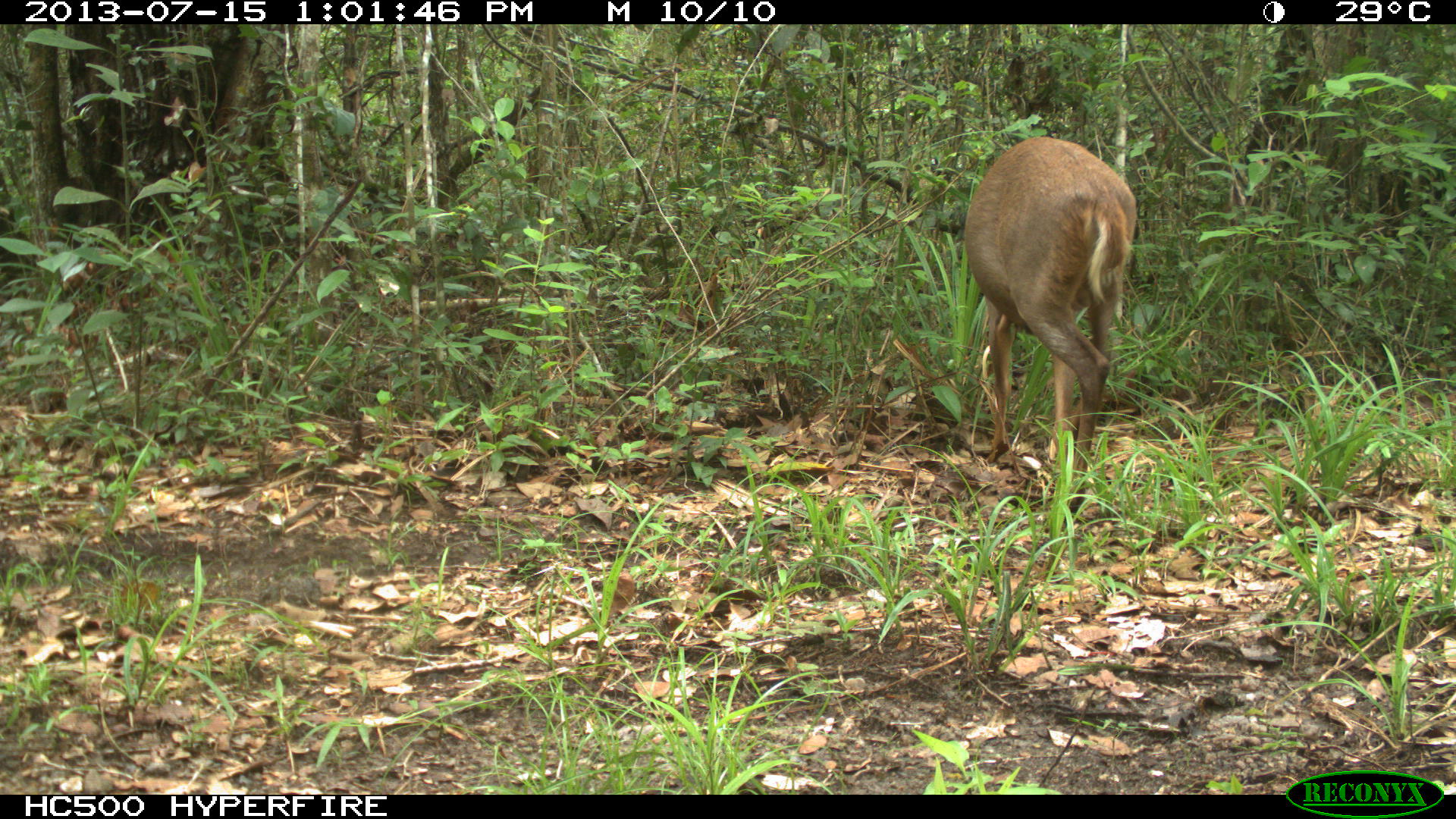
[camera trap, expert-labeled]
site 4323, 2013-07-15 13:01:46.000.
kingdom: Animalia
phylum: Chordata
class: Mammalia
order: Artiodactyla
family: Cervidae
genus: Mazama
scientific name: Mazama temama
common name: central american red brocket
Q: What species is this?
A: Mazama temama (central american red brocket).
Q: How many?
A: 1.